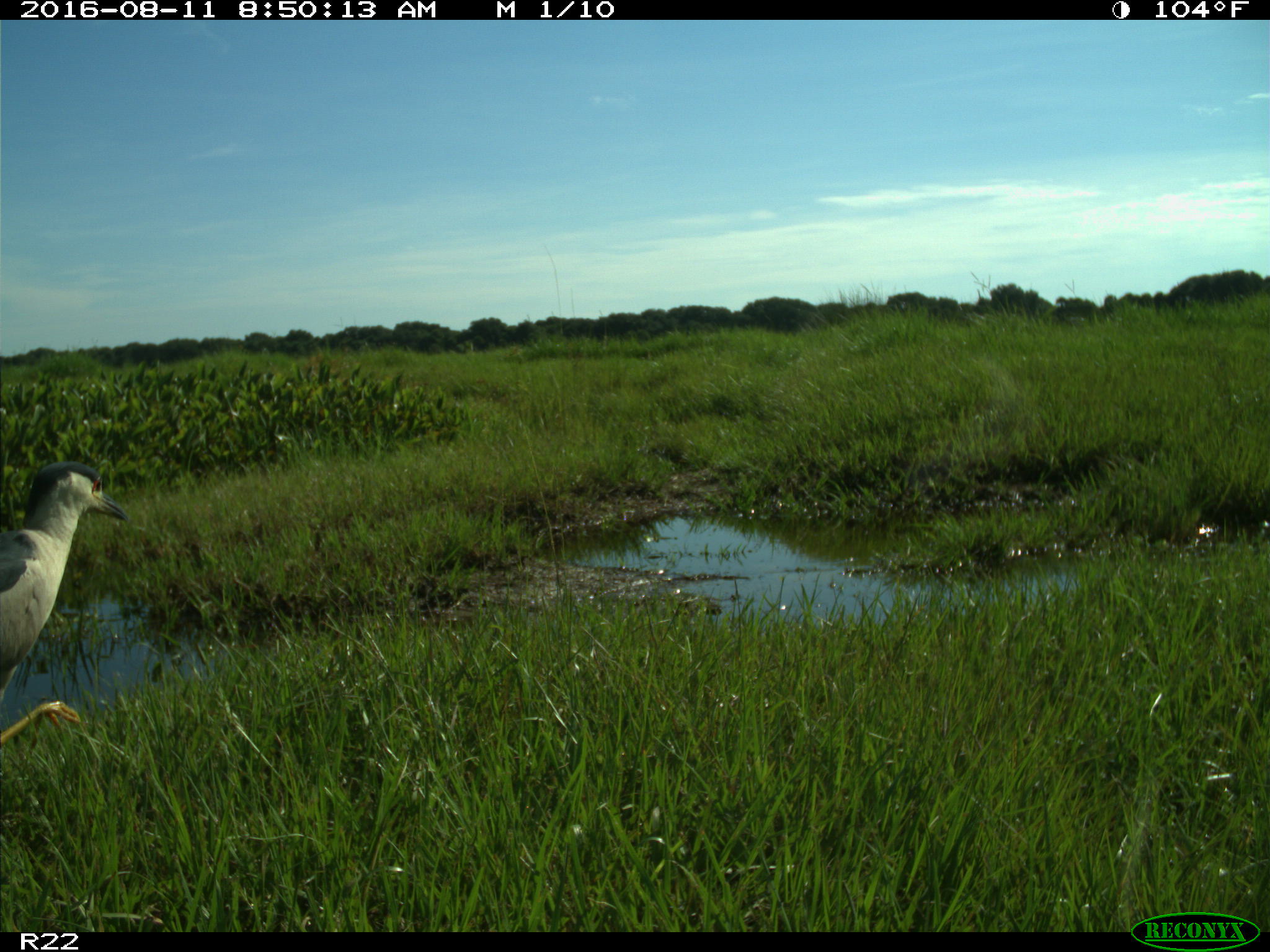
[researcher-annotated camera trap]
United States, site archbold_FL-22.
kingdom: Animalia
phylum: Chordata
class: Aves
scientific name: Aves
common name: birds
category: unidentified bird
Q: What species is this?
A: Unidentified bird (birds) (Aves).